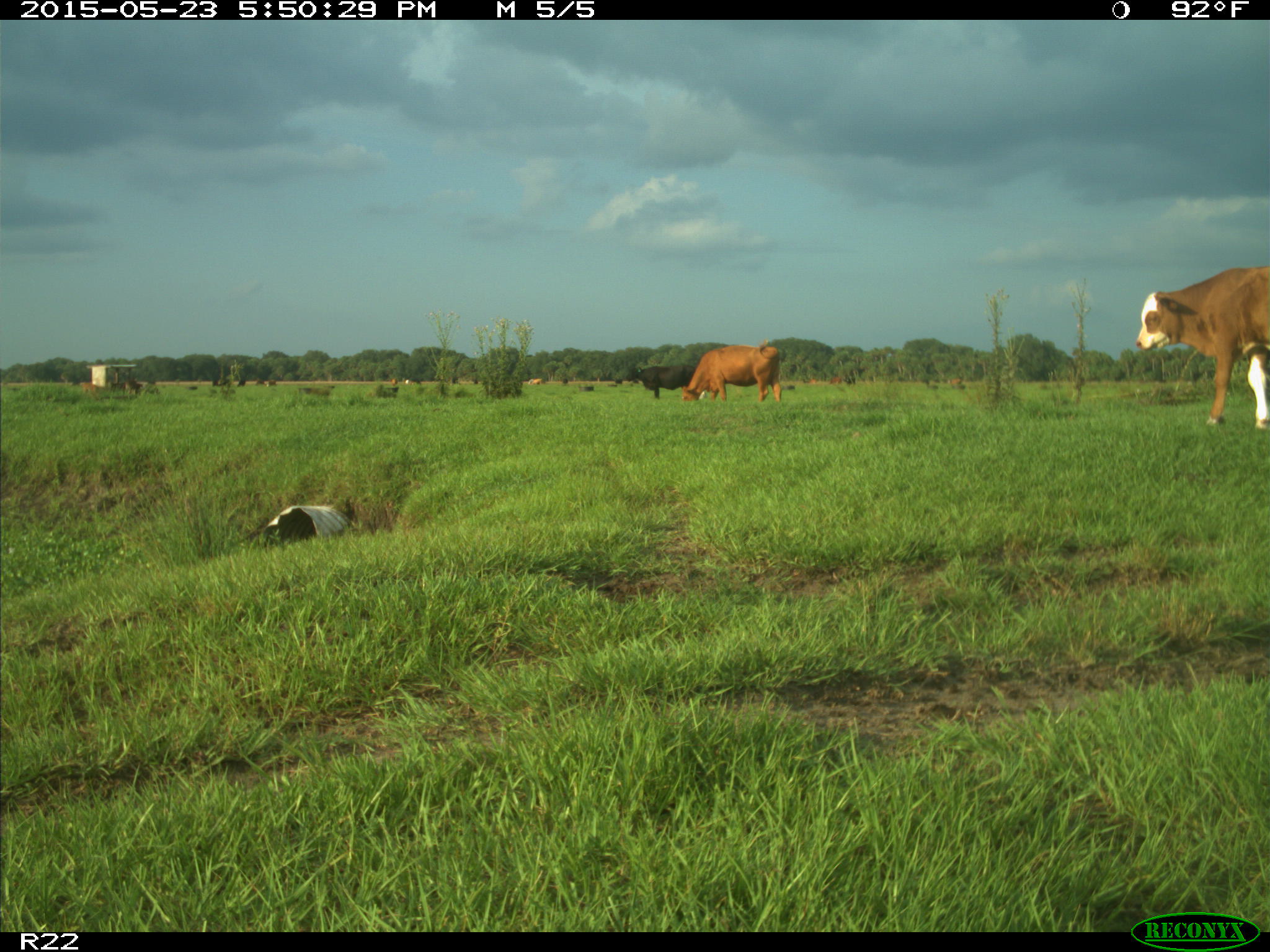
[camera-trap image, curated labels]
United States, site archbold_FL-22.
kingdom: Animalia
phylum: Chordata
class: Mammalia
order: Artiodactyla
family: Bovidae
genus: Bos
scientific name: Bos taurus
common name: domestic cow